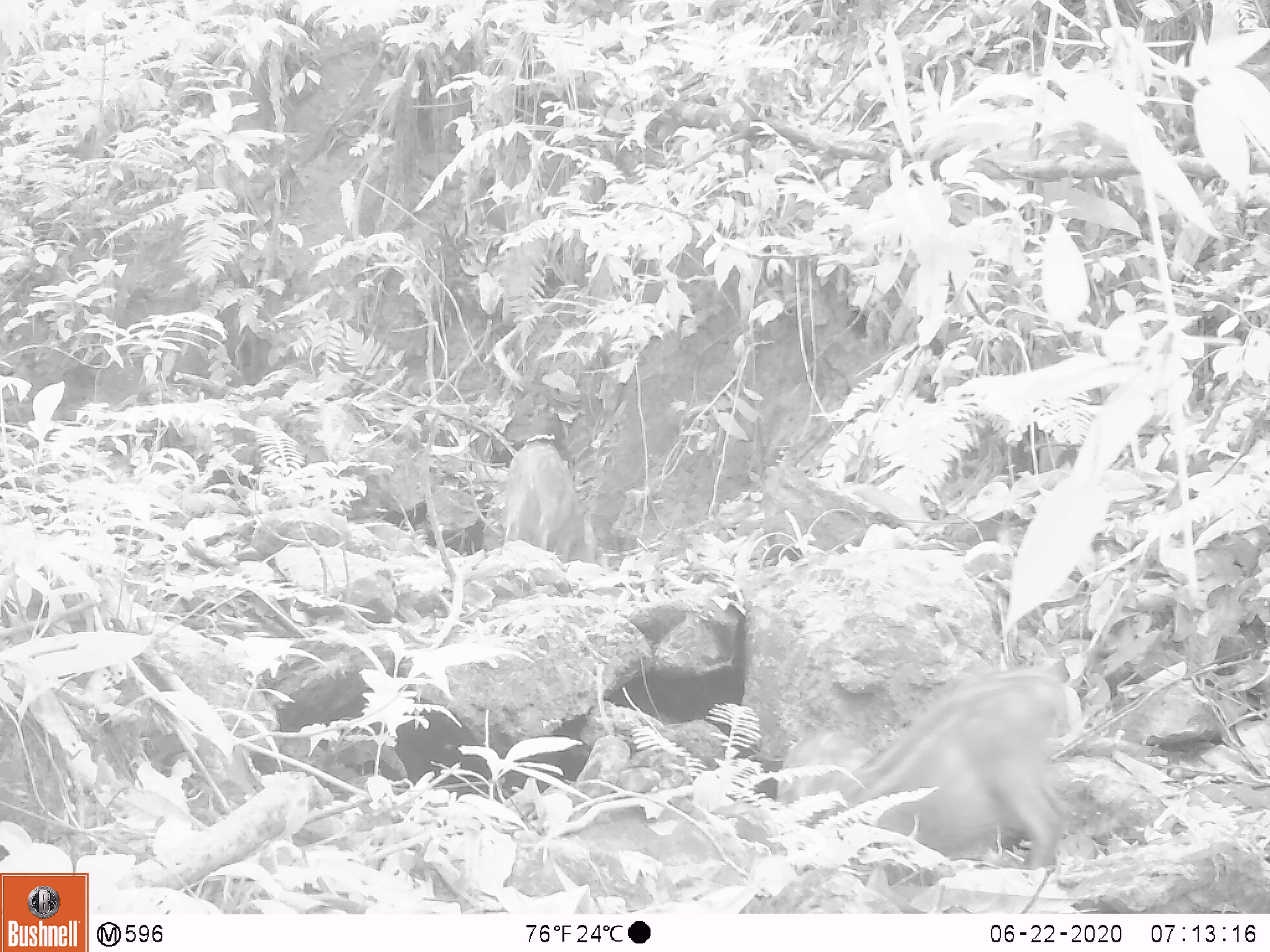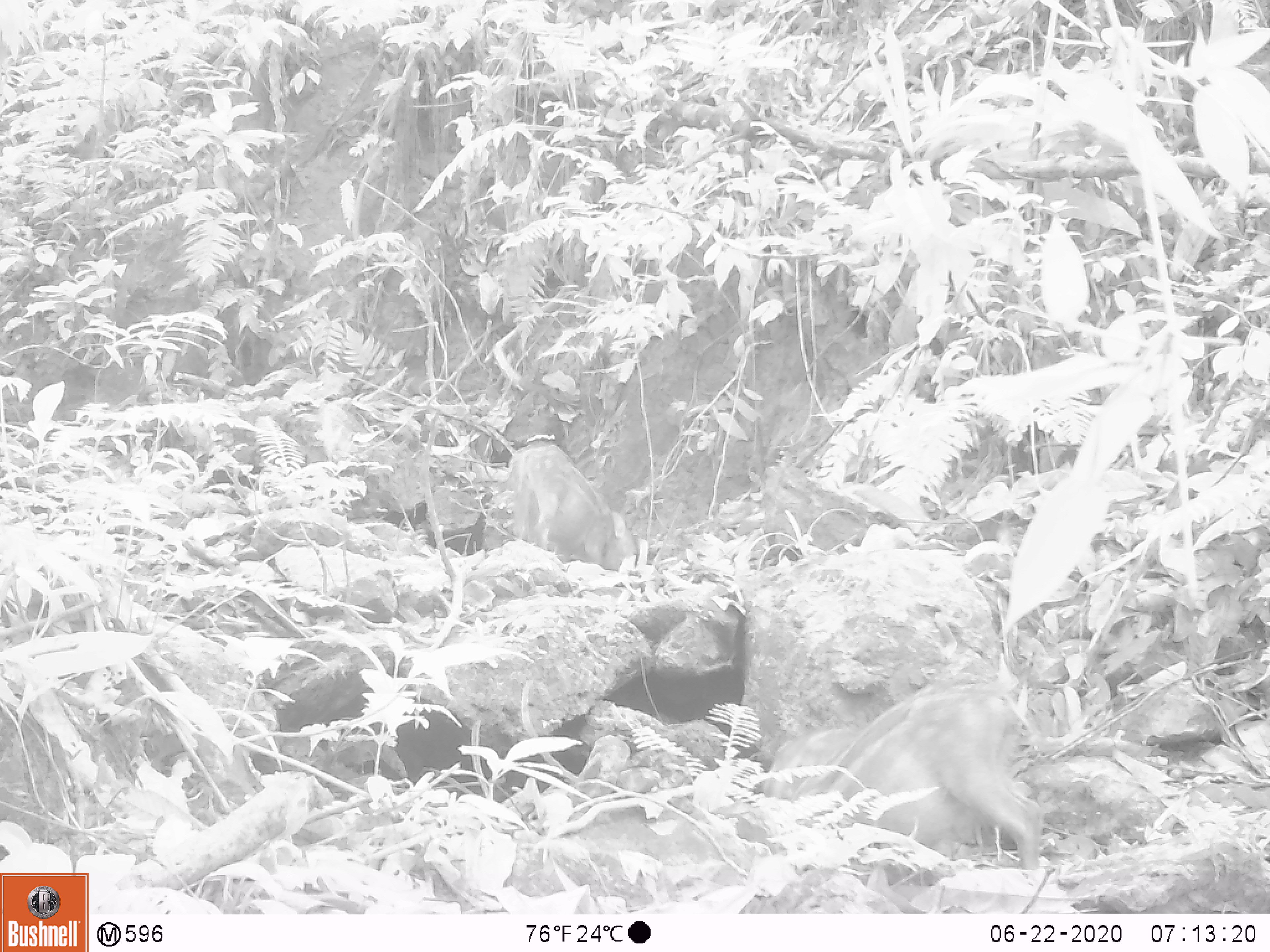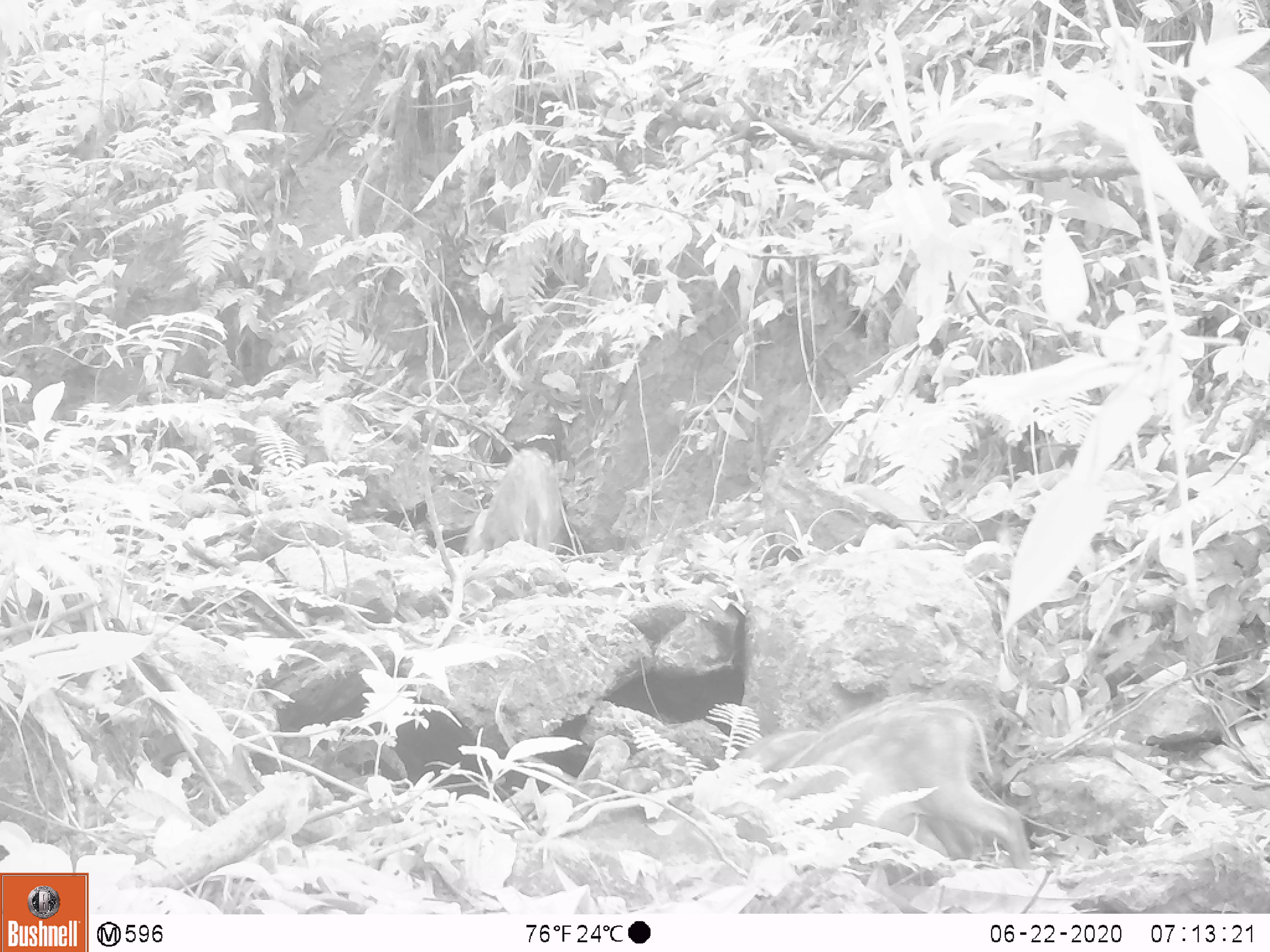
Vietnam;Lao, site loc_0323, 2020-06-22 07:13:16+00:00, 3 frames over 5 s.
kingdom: Animalia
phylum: Chordata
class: Mammalia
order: Artiodactyla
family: Suidae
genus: Sus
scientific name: Sus scrofa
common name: eurasian wild pig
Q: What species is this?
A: Eurasian wild pig (Sus scrofa).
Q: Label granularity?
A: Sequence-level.